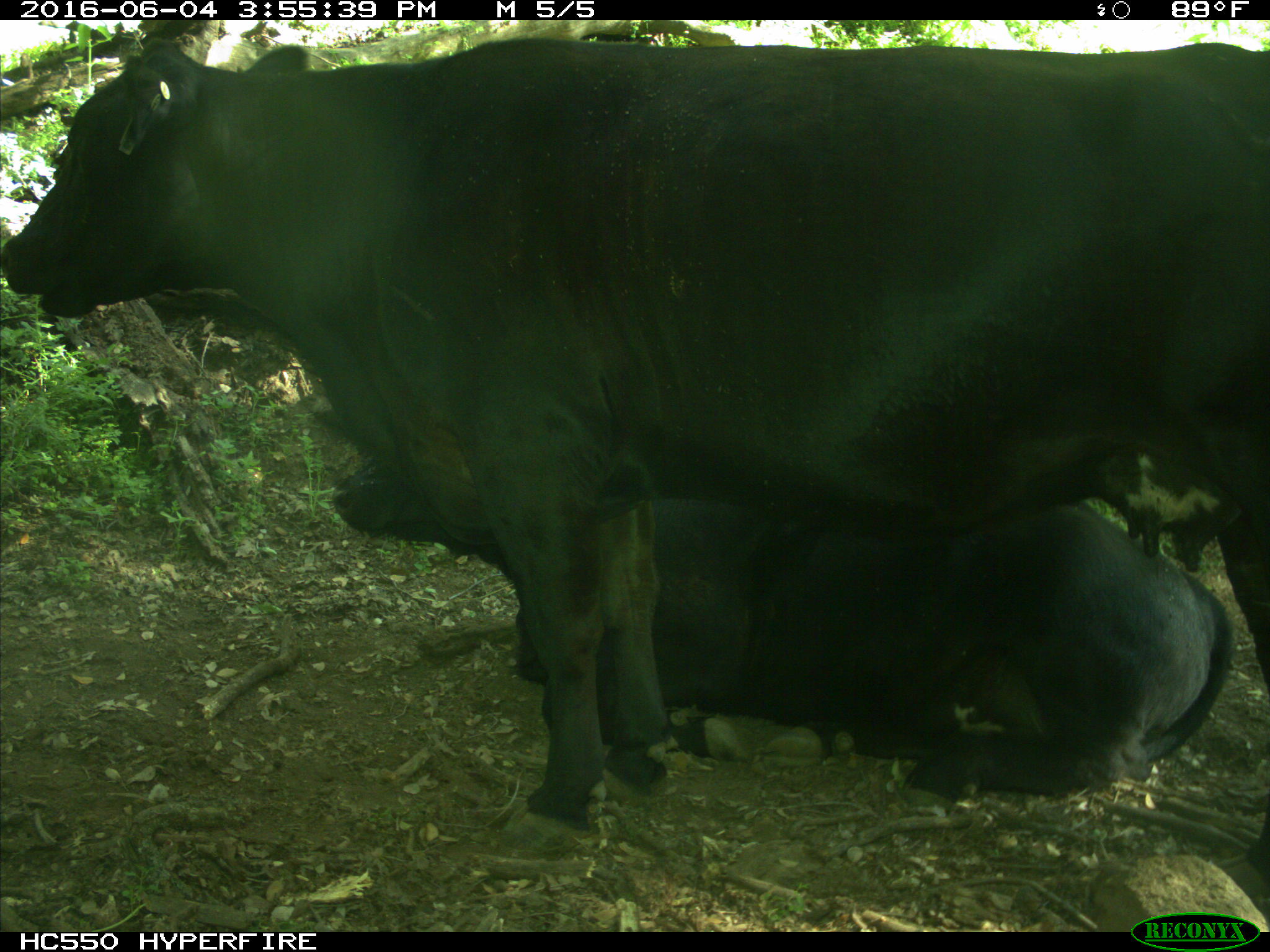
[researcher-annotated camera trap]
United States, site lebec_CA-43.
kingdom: Animalia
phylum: Chordata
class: Mammalia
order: Artiodactyla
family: Bovidae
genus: Bos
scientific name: Bos taurus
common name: domestic cow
Bos taurus (domestic cow).